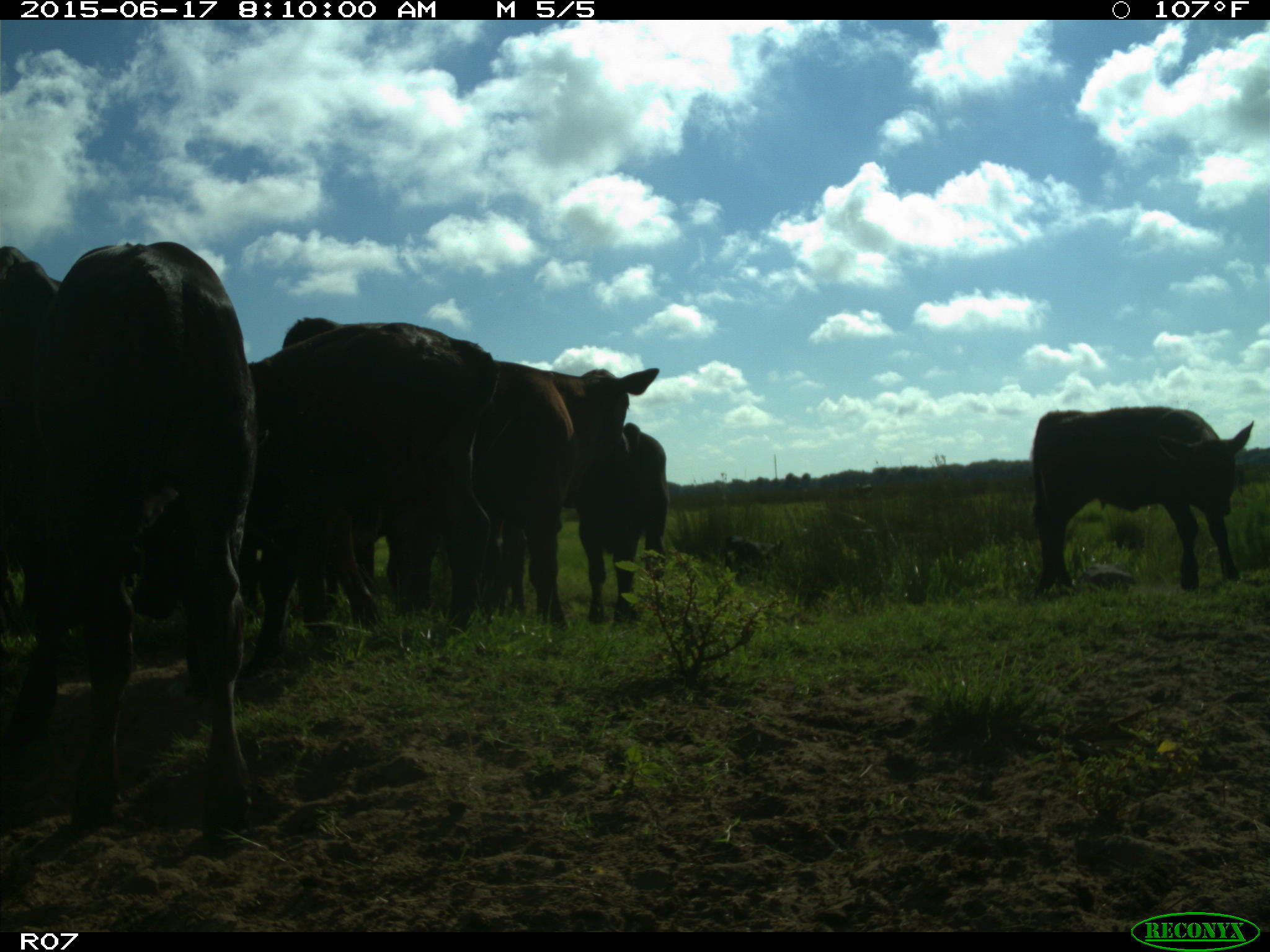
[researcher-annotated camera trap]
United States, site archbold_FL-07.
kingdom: Animalia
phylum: Chordata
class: Mammalia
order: Artiodactyla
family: Bovidae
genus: Bos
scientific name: Bos taurus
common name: domestic cow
Bos taurus (domestic cow).